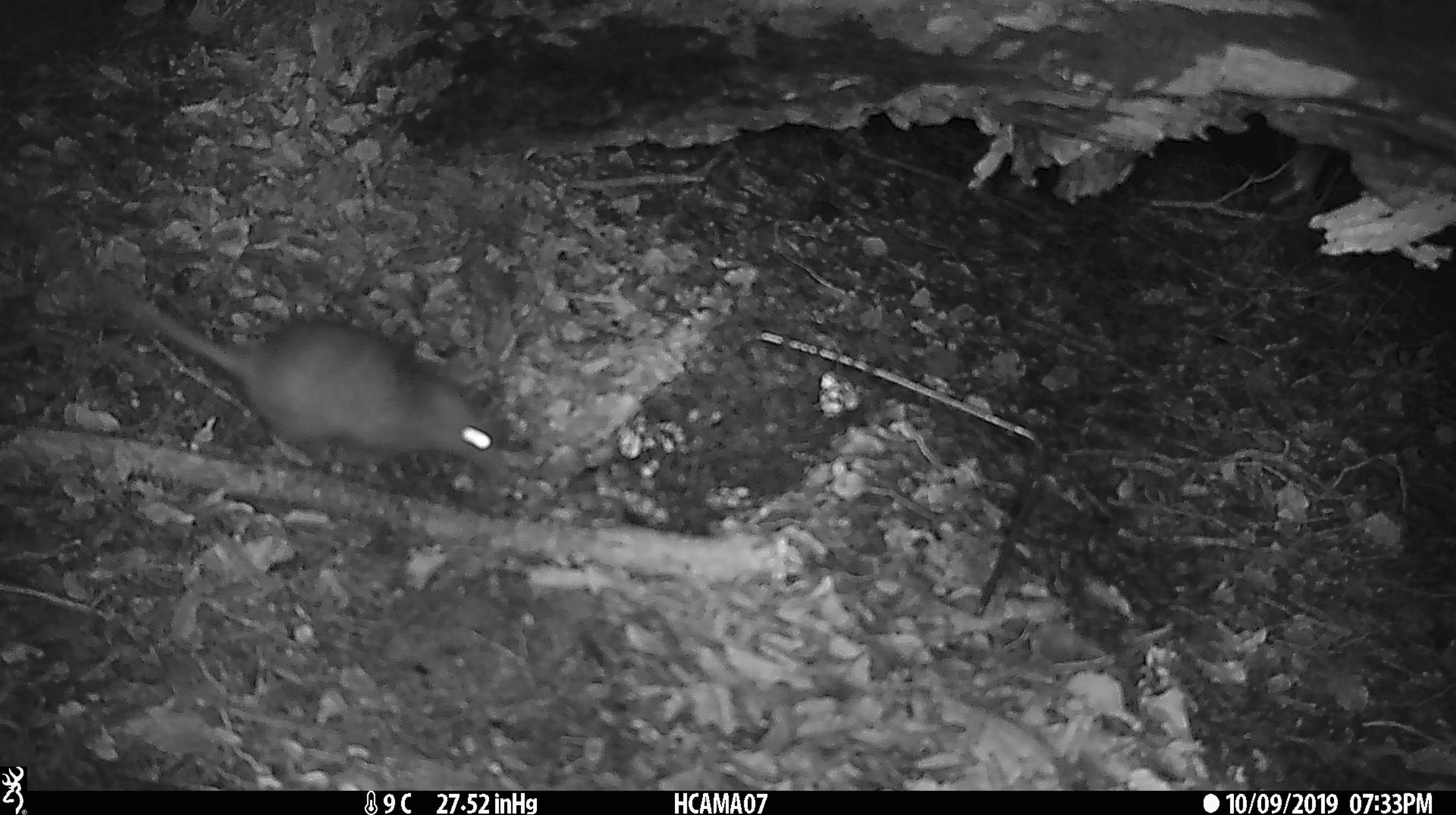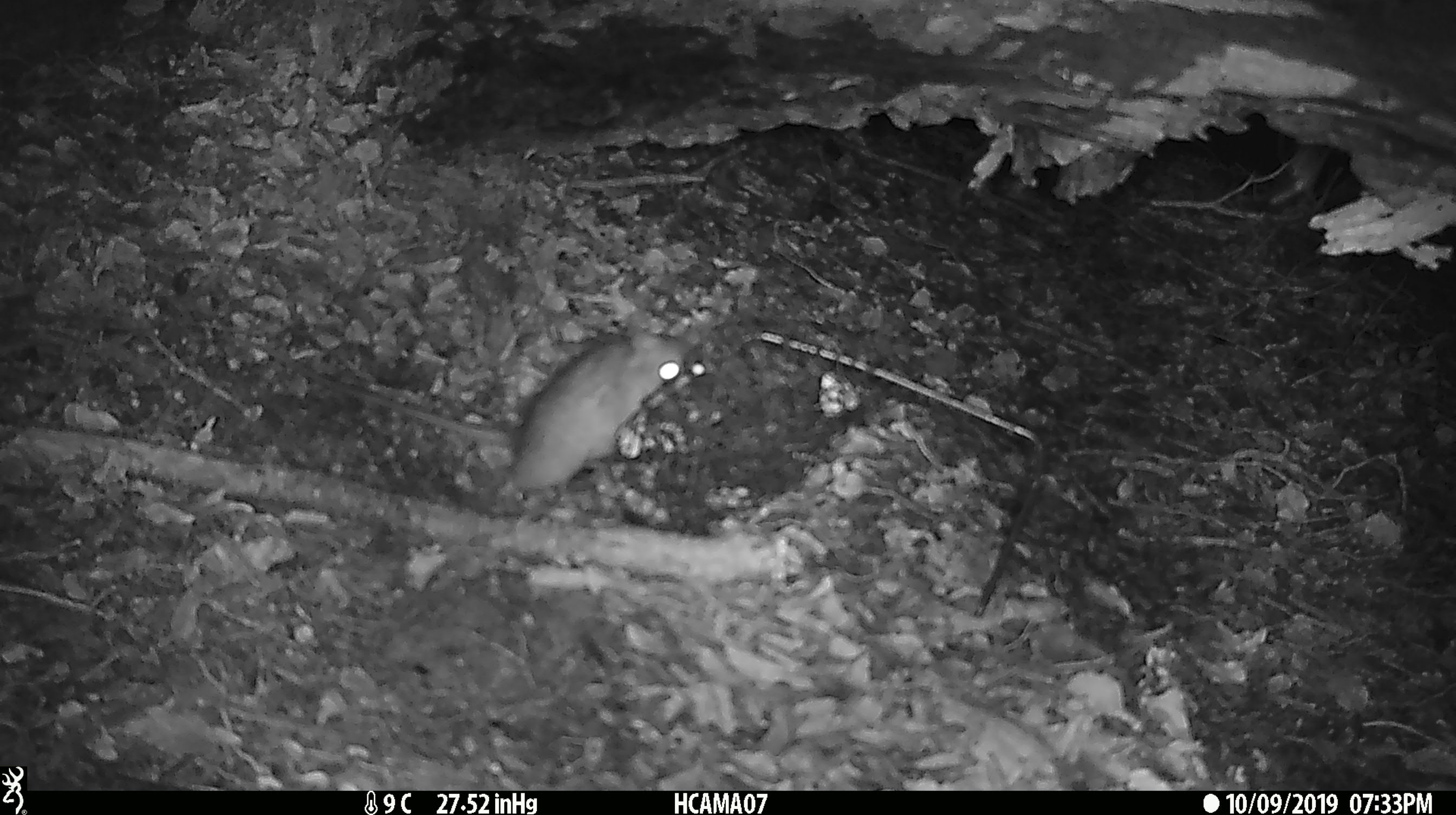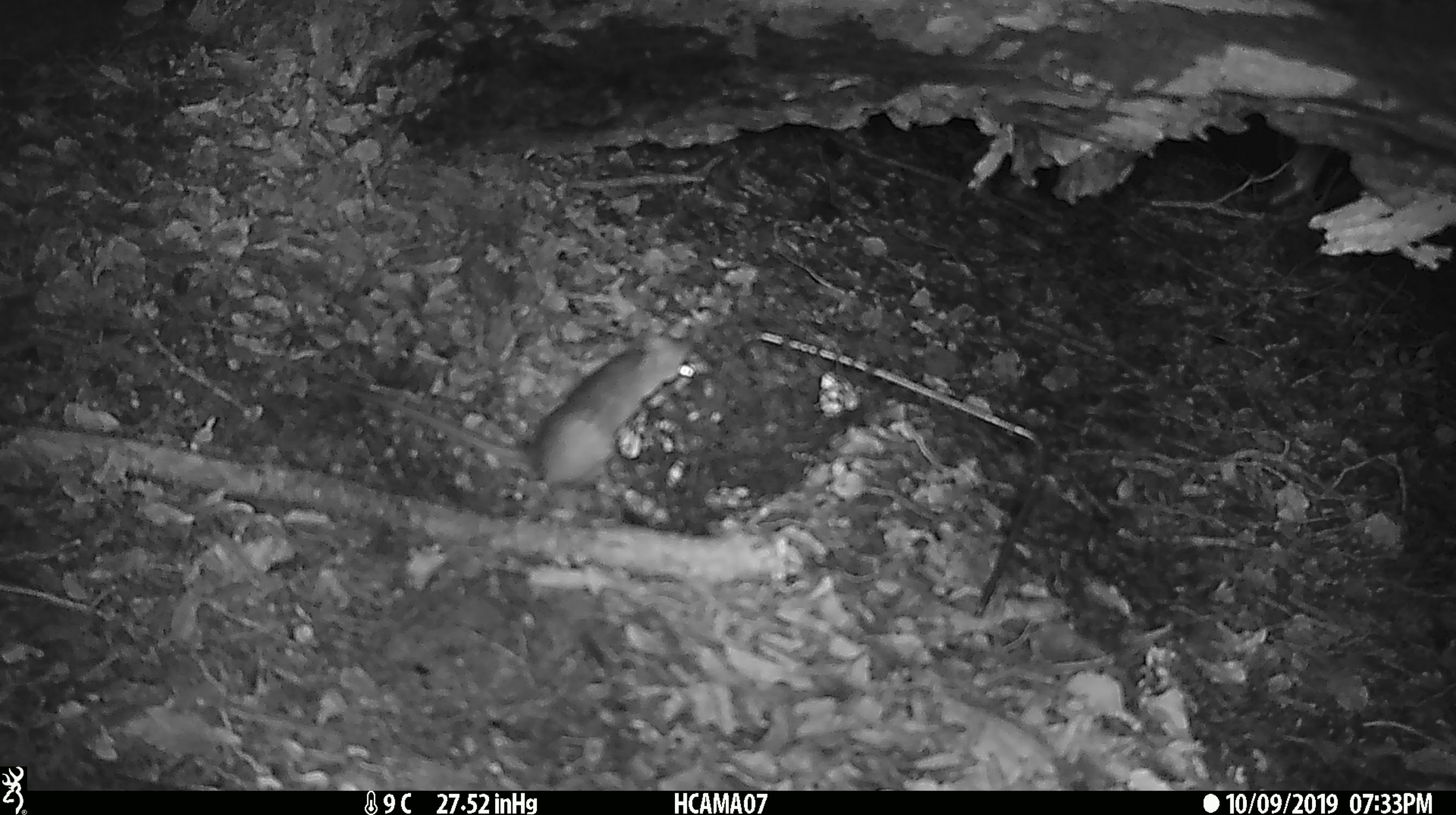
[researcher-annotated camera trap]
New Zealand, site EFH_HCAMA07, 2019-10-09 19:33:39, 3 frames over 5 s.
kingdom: Animalia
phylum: Chordata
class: Mammalia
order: Rodentia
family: Muridae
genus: Rattus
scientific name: Rattus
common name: rat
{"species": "rat (Rattus)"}